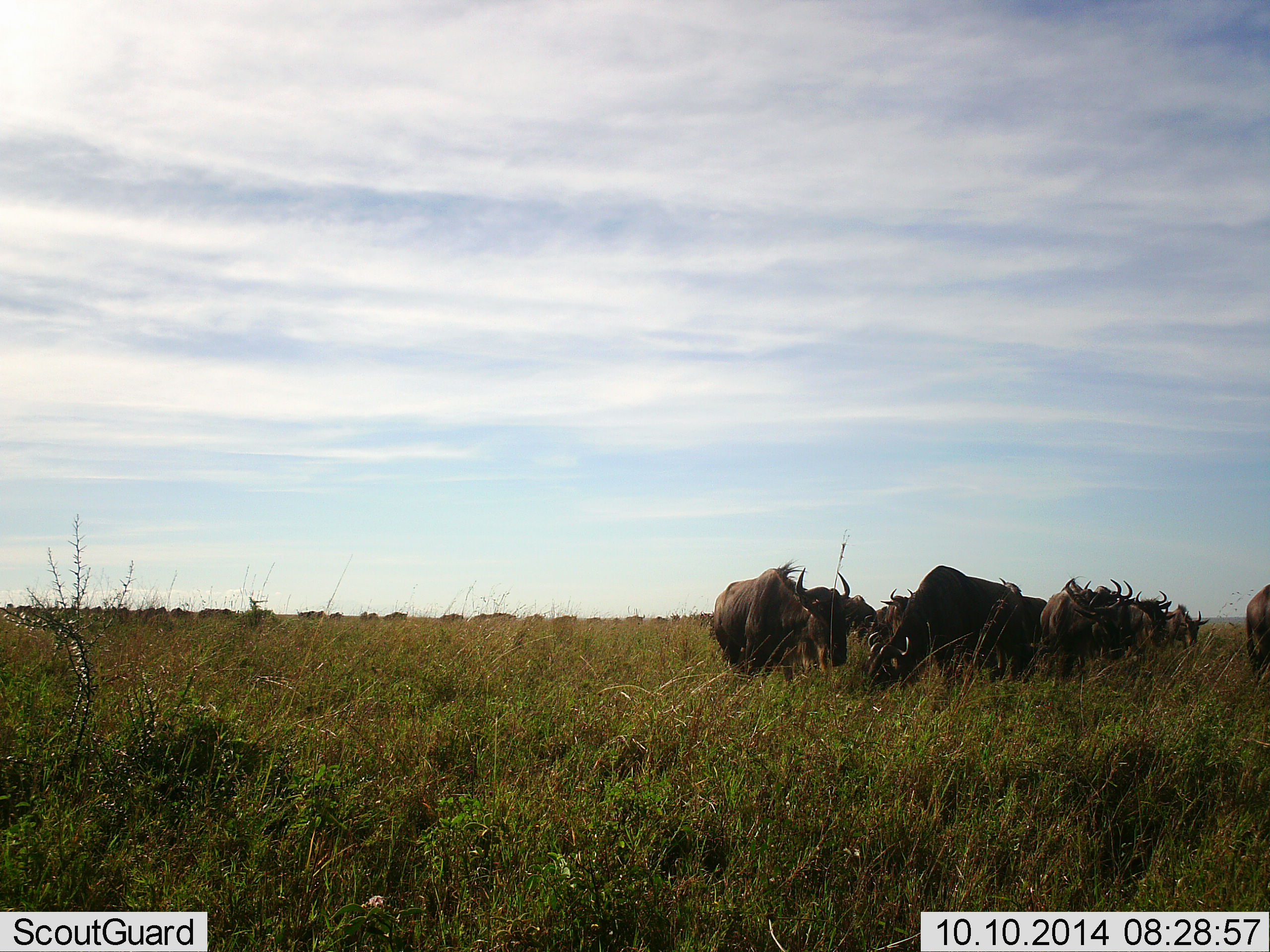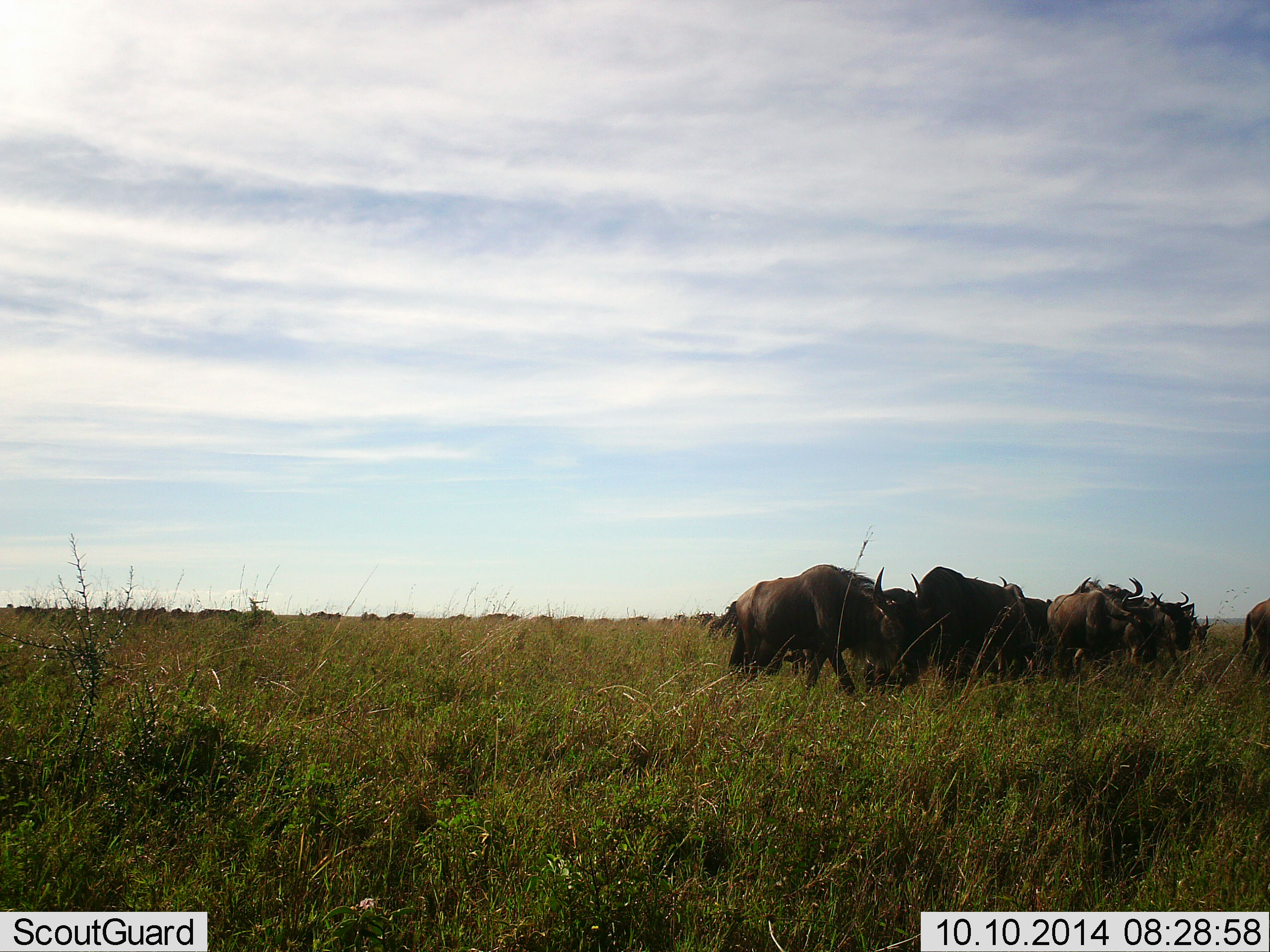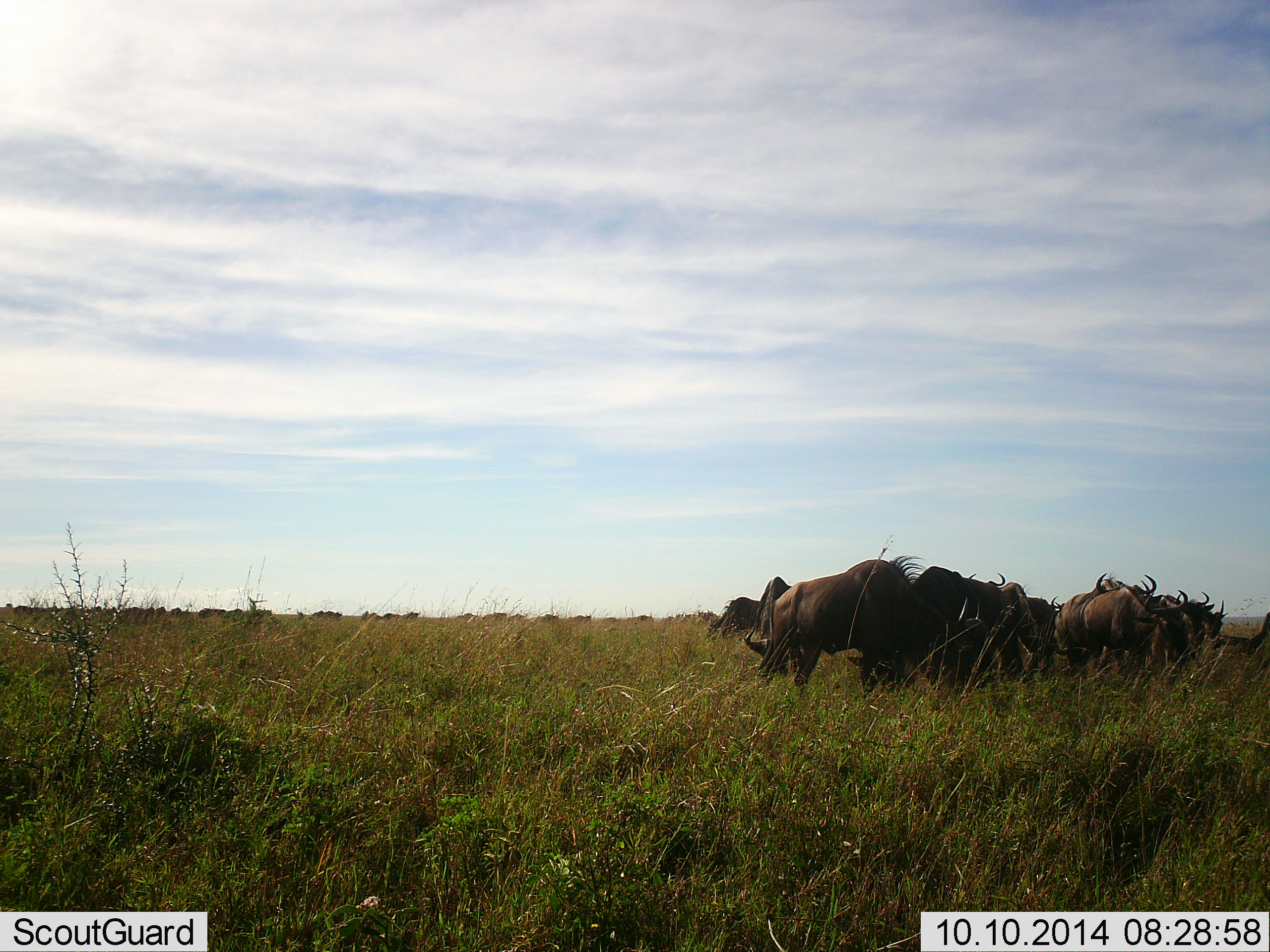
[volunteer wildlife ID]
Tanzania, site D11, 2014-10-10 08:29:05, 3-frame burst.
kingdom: Animalia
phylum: Chordata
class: Mammalia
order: Artiodactyla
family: Bovidae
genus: Connochaetes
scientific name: Connochaetes taurinus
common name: blue wildebeest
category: wildebeest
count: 11-50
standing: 30%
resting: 0%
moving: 80%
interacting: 0%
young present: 0%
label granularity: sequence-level